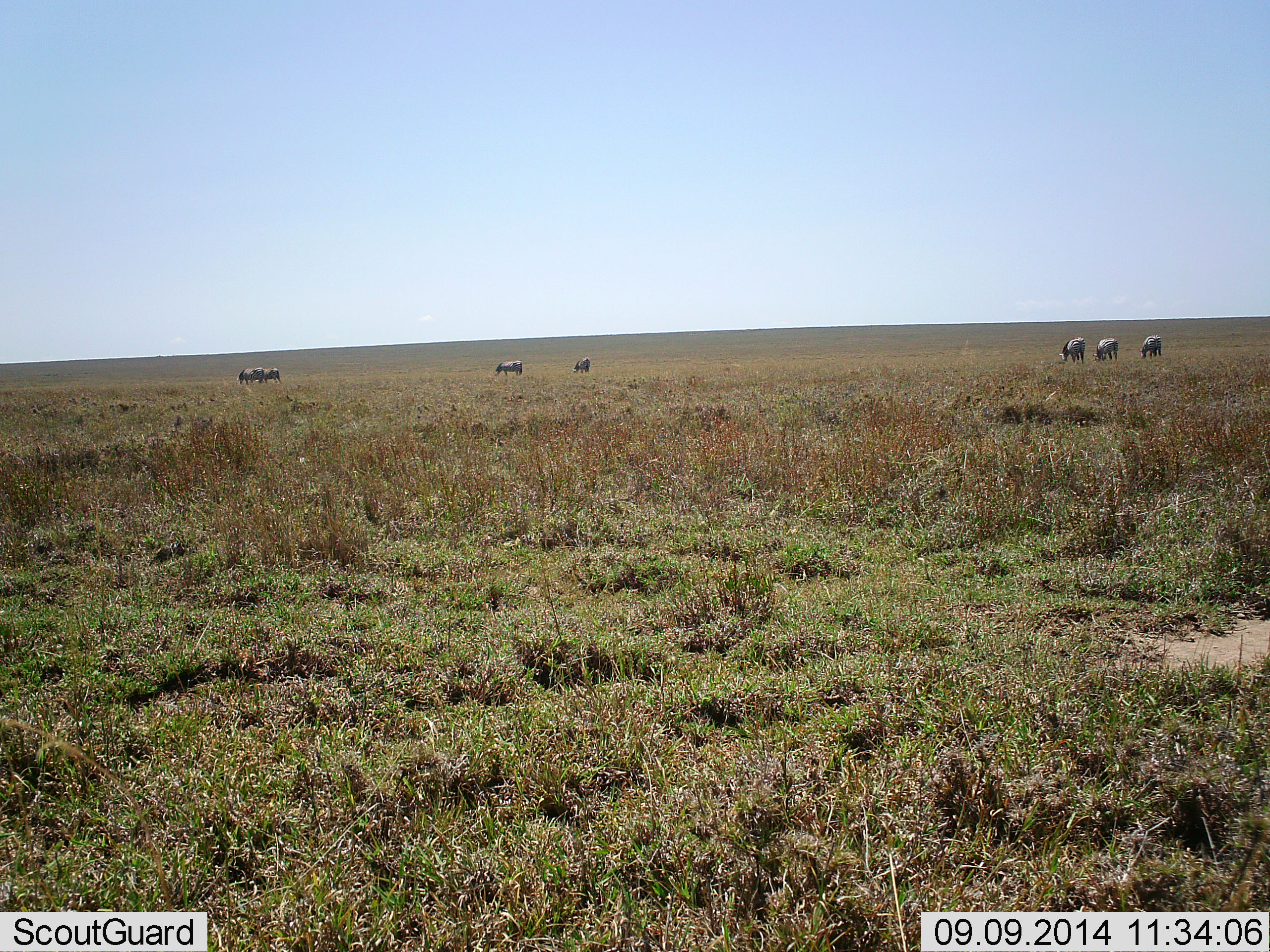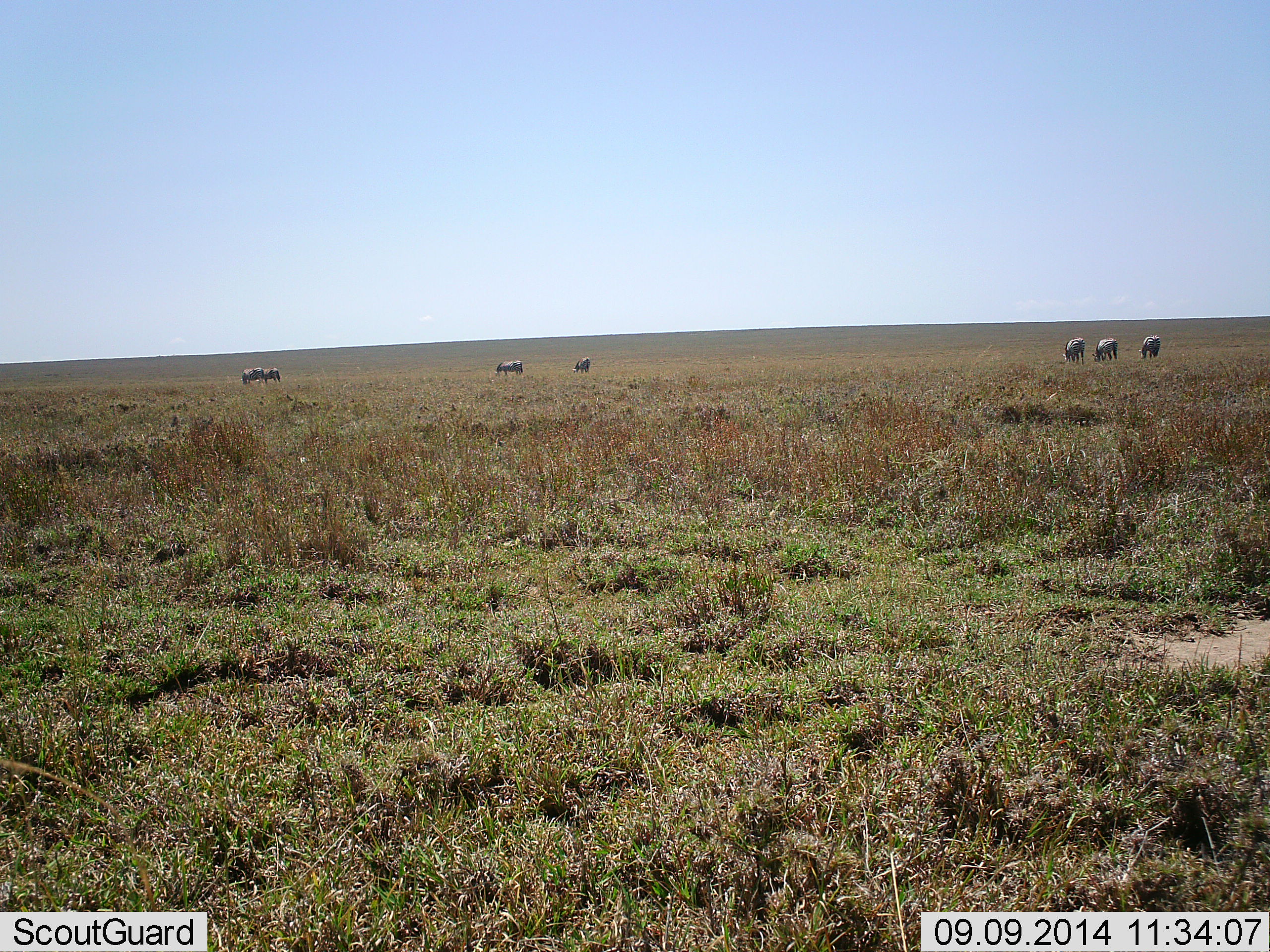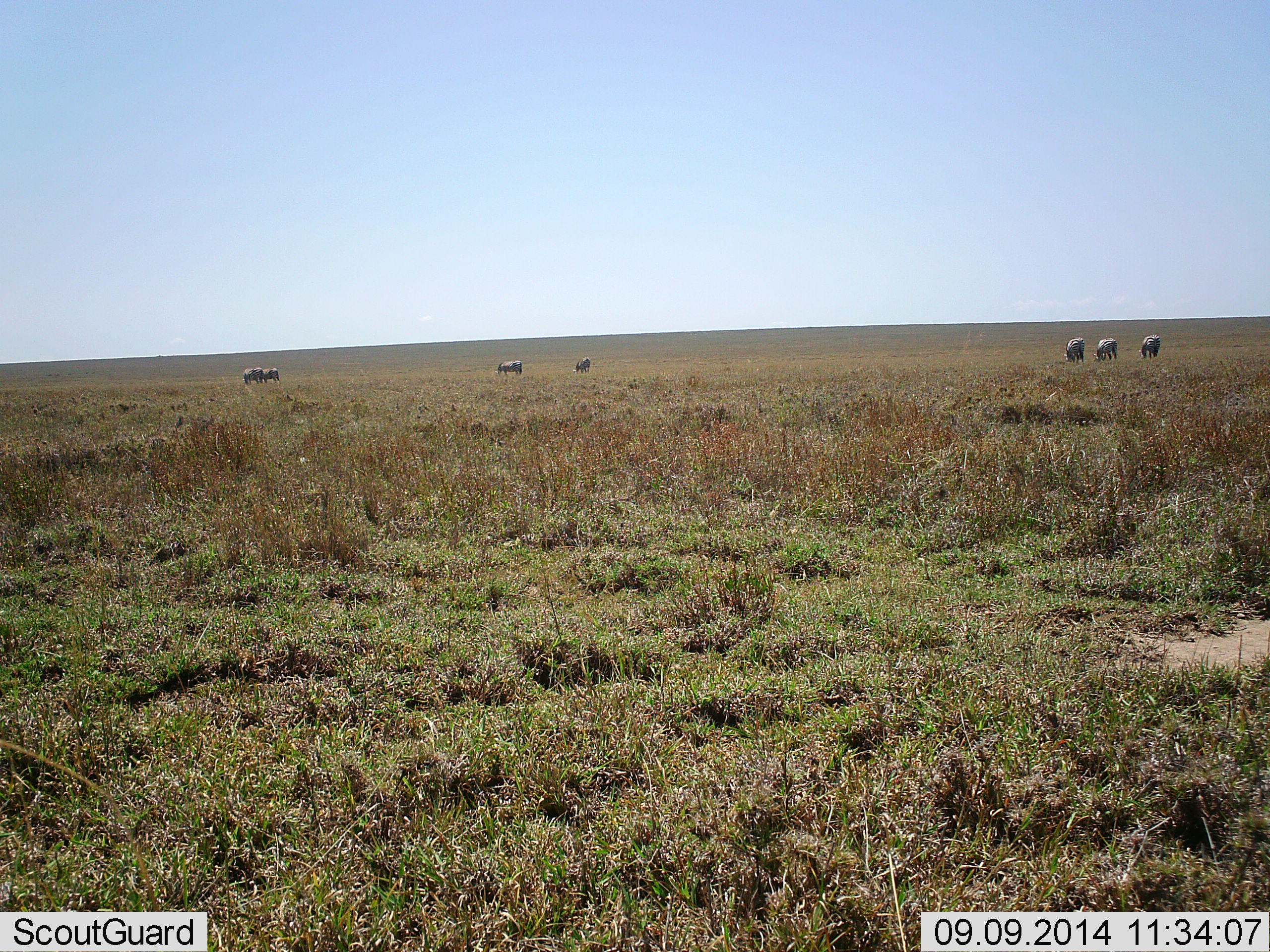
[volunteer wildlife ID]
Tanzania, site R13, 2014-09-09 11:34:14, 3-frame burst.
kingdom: Animalia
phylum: Chordata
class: Mammalia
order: Perissodactyla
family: Equidae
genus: Equus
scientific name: Equus quagga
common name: plains zebra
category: zebra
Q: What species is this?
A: Zebra (plains zebra) (Equus quagga).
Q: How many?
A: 7.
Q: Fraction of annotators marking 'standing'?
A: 40%.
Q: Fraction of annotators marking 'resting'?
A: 0%.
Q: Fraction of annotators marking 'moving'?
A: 0%.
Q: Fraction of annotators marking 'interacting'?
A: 0%.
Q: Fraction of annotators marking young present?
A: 0%.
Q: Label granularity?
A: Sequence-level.